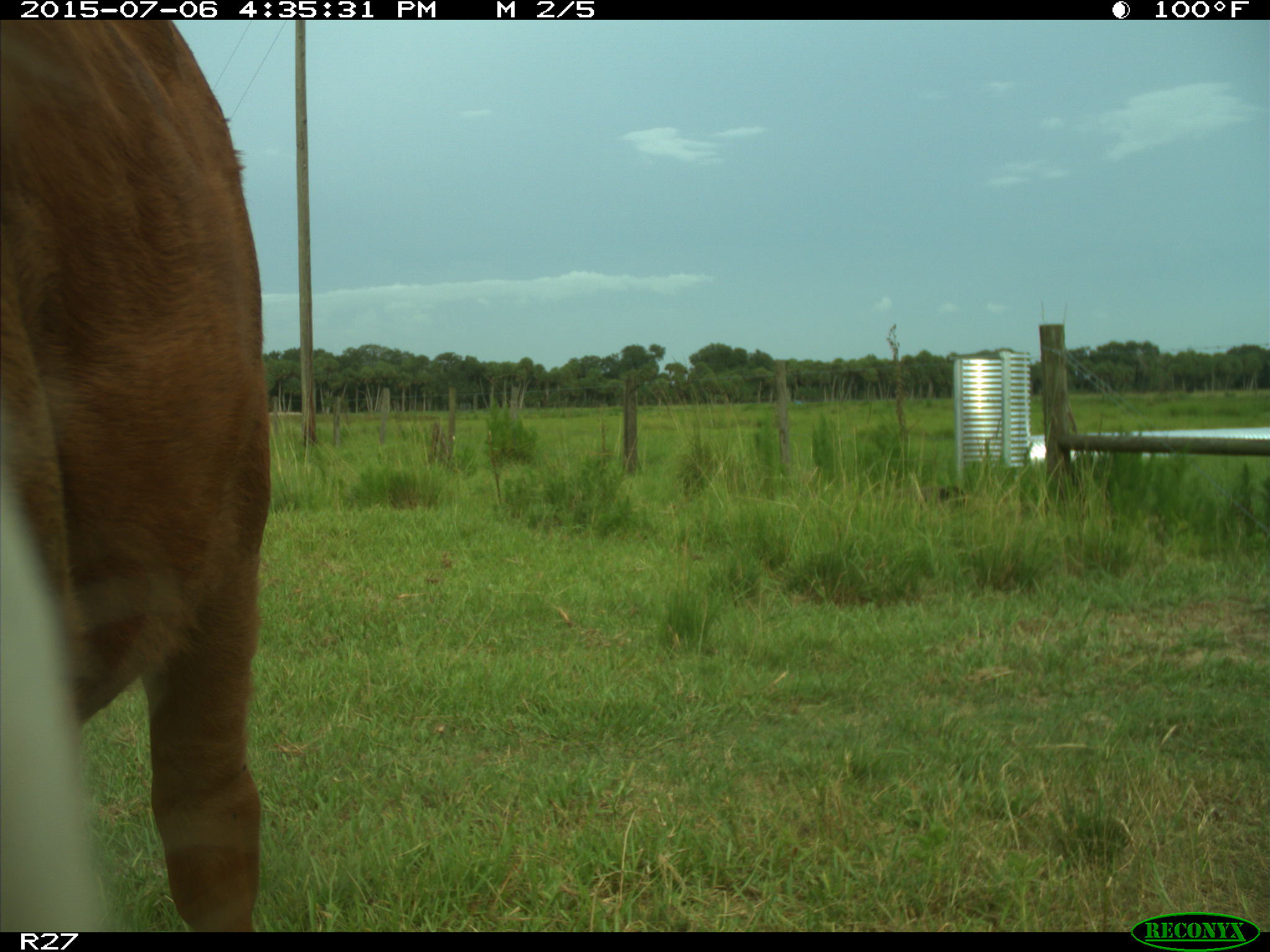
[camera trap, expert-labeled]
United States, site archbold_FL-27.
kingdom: Animalia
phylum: Chordata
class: Mammalia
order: Artiodactyla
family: Bovidae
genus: Bos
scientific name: Bos taurus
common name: domestic cow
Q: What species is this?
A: Bos taurus (domestic cow).